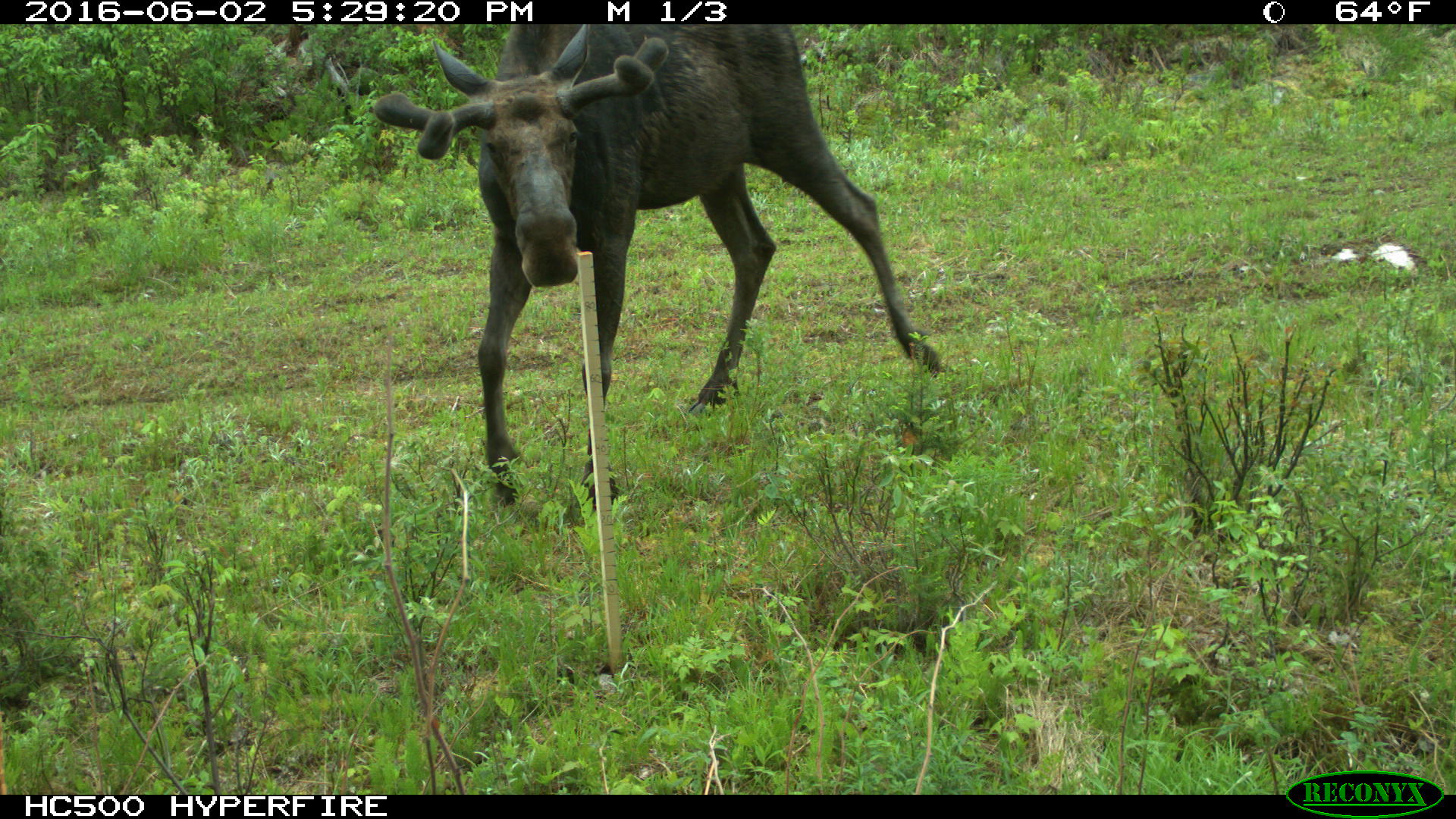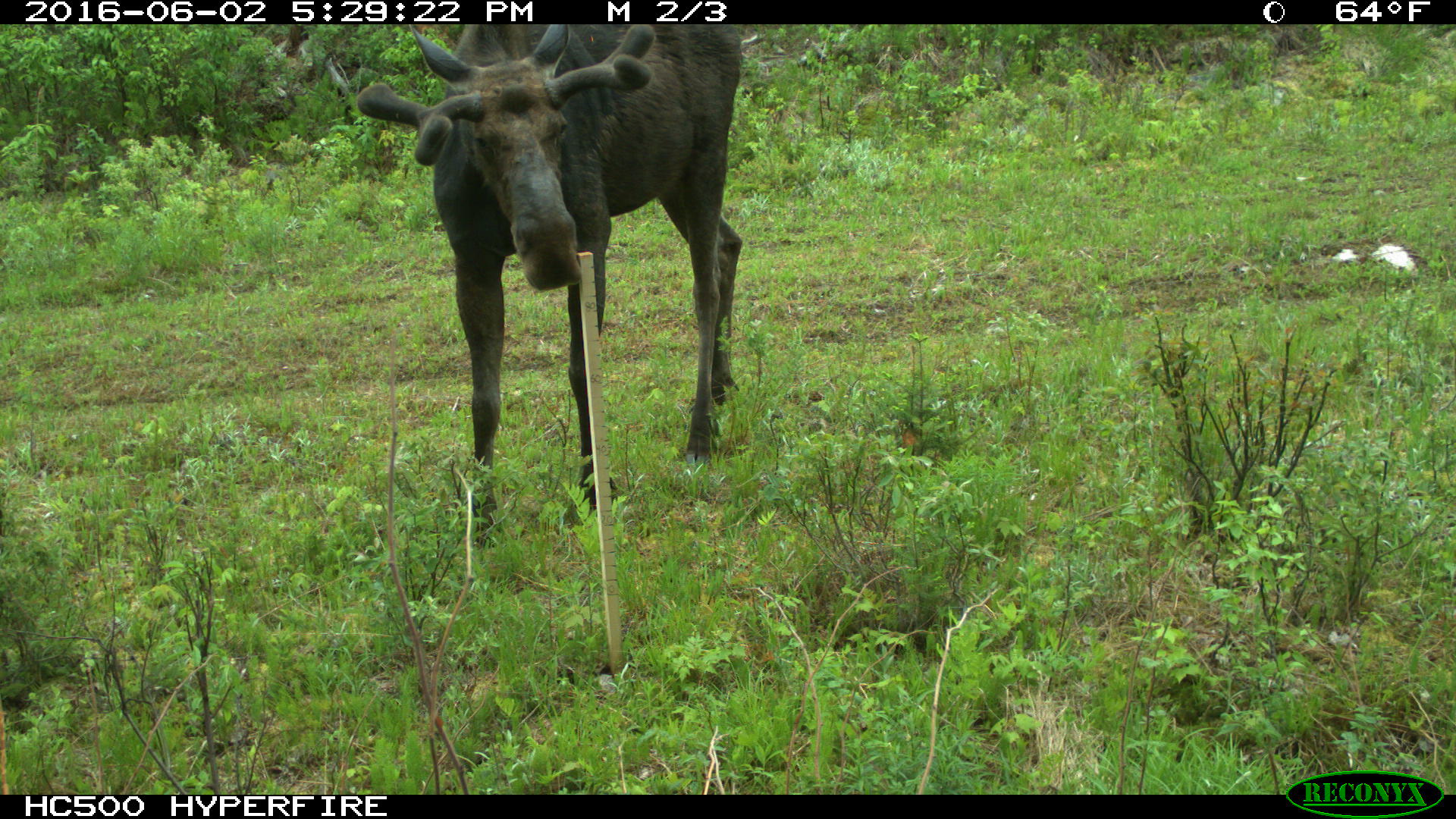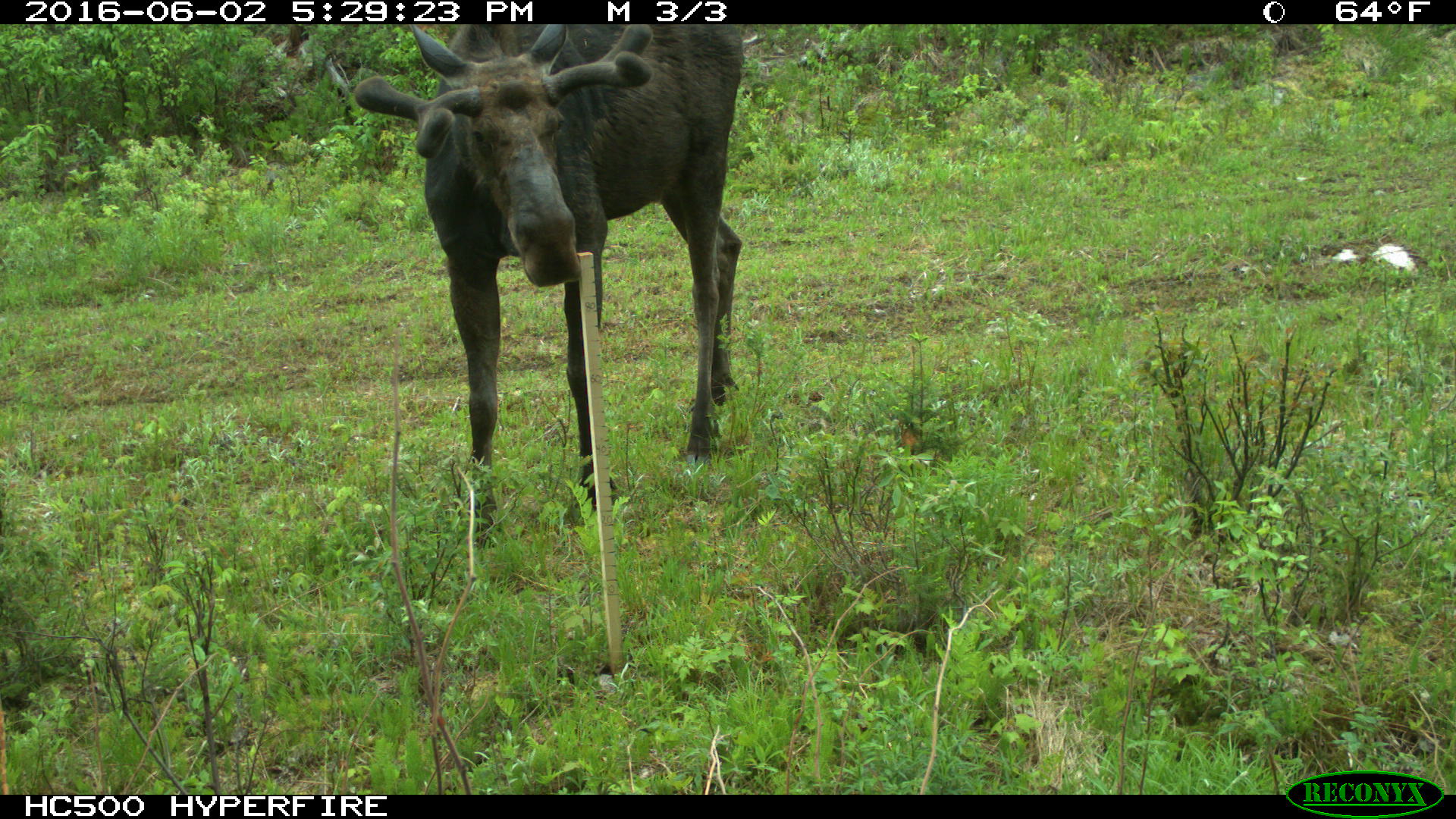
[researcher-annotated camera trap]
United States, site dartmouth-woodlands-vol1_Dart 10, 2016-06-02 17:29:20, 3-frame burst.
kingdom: Animalia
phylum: Chordata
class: Mammalia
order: Artiodactyla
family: Cervidae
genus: Alces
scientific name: Alces alces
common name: moose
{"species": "moose (Alces alces)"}